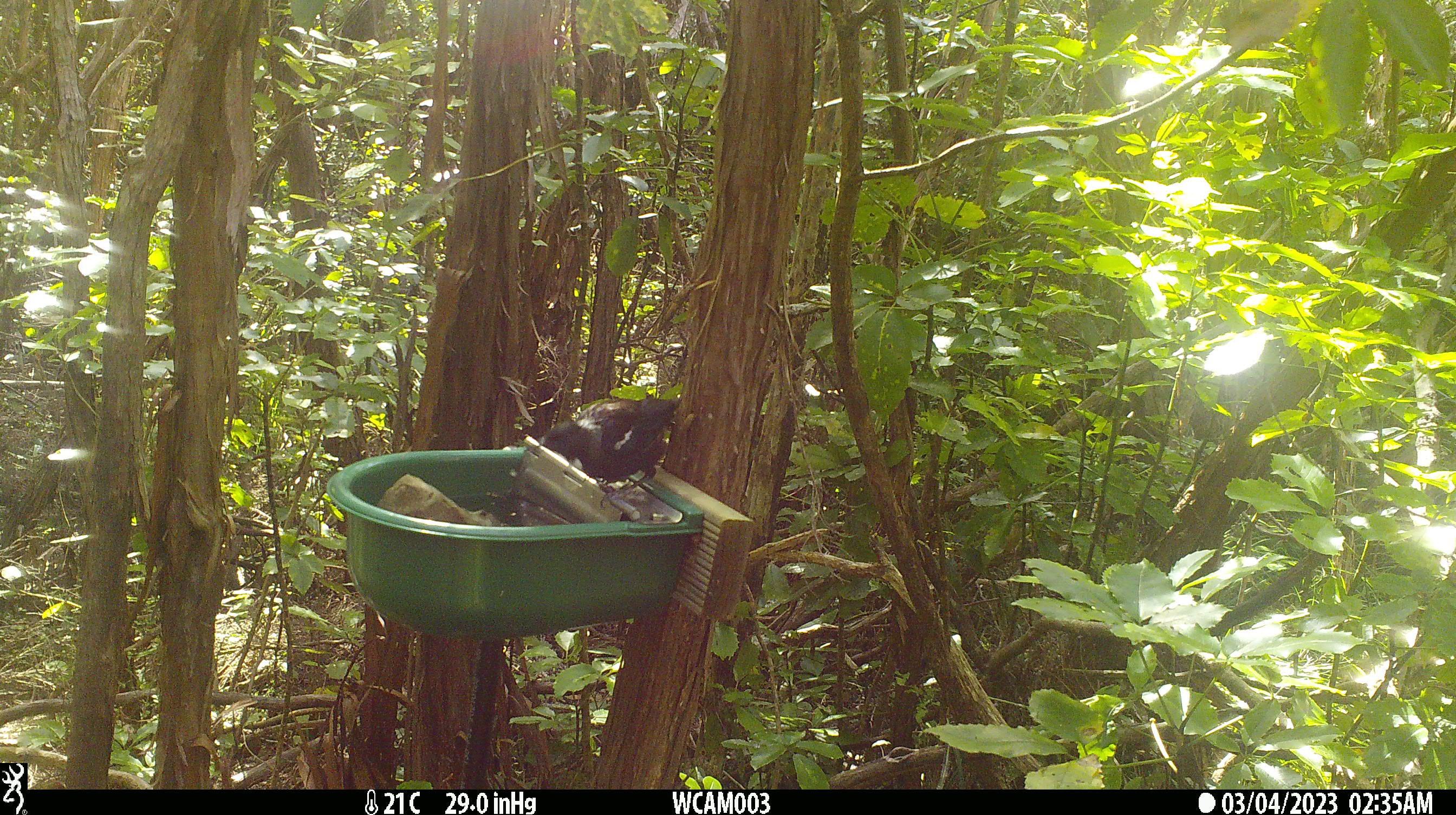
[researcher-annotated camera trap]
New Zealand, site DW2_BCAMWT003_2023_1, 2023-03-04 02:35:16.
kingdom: Animalia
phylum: Chordata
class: Aves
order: Passeriformes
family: Meliphagidae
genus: Prosthemadera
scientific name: Prosthemadera novaeseelandiae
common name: tui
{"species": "tui (Prosthemadera novaeseelandiae)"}